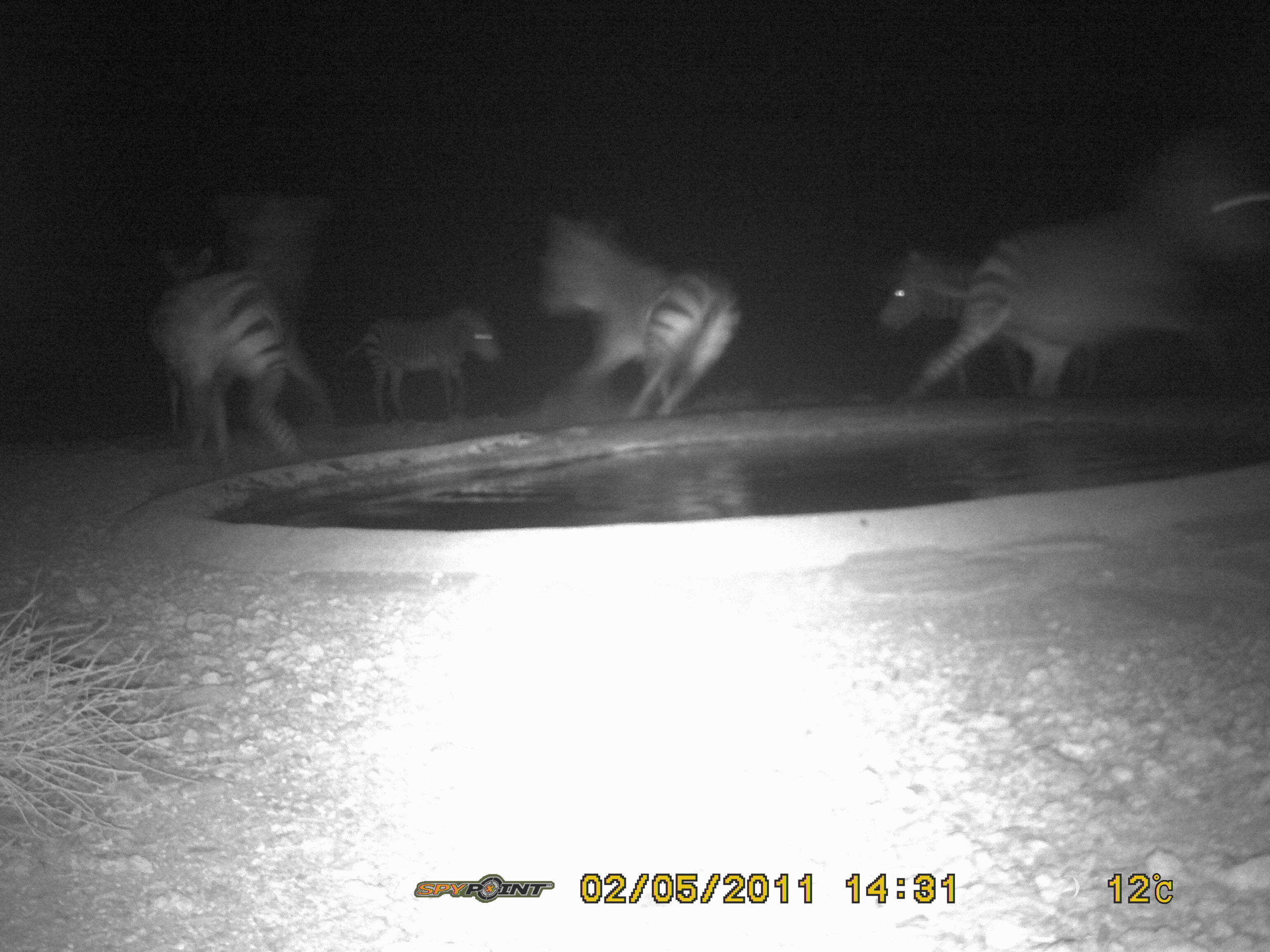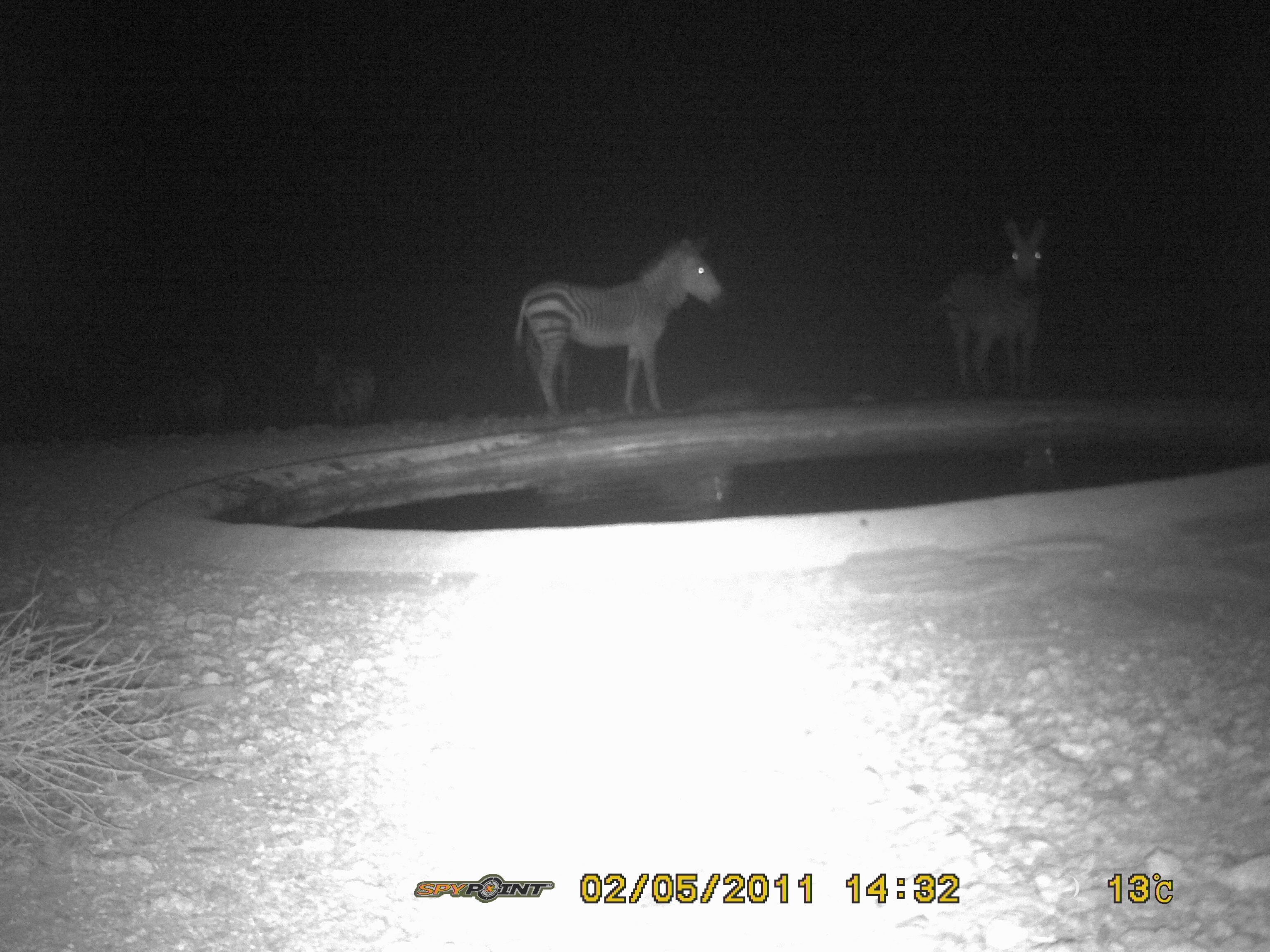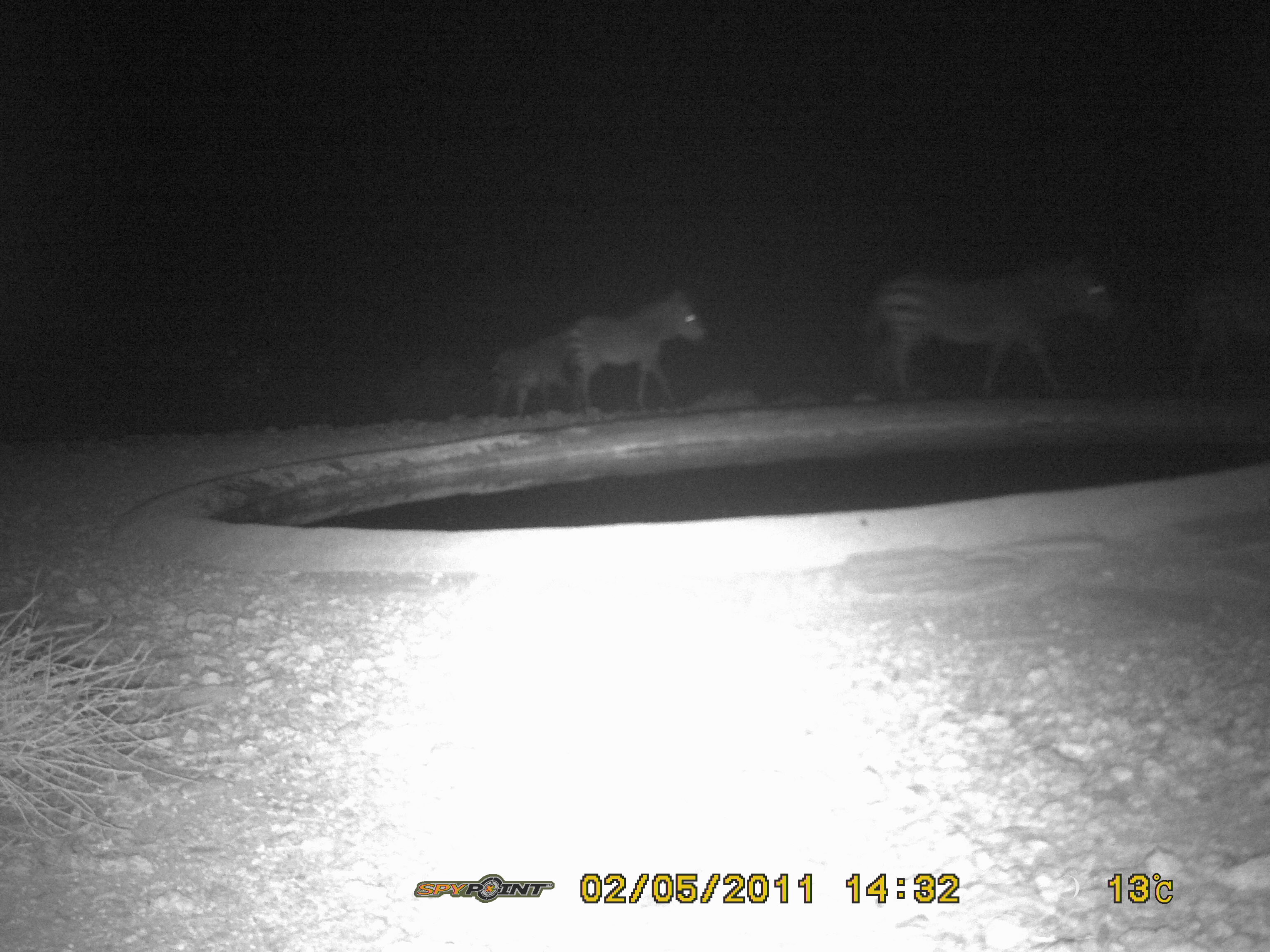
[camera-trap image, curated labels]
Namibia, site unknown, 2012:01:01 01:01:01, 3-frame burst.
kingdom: Animalia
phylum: Chordata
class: Mammalia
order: Perissodactyla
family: Equidae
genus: Equus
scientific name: Equus zebra hartmannae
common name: hartmann's mountain zebra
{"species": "Equus zebra hartmannae (hartmann's mountain zebra)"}